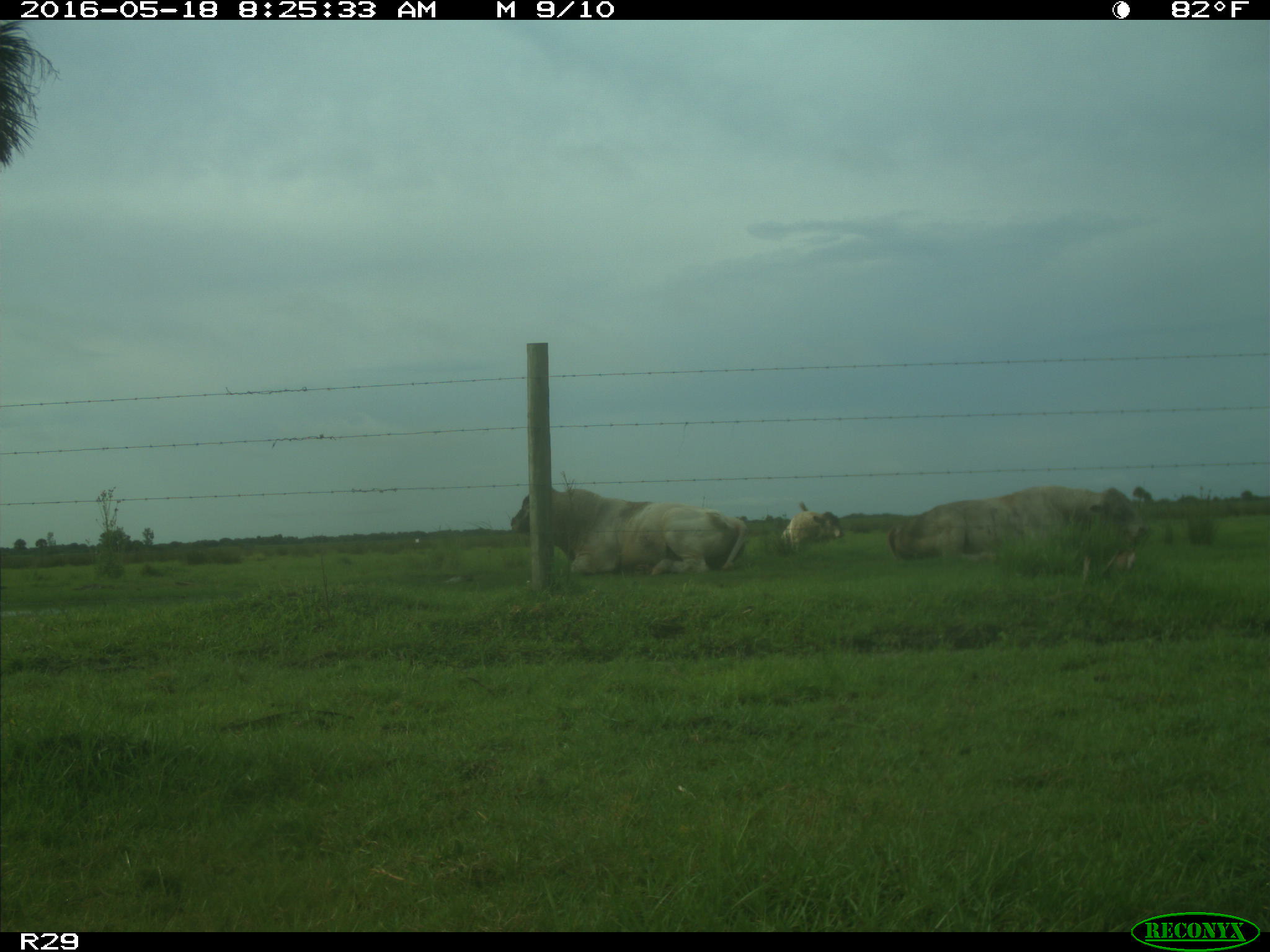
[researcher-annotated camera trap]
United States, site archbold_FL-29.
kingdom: Animalia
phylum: Chordata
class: Mammalia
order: Artiodactyla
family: Bovidae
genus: Bos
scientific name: Bos taurus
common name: domestic cow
Bos taurus (domestic cow).